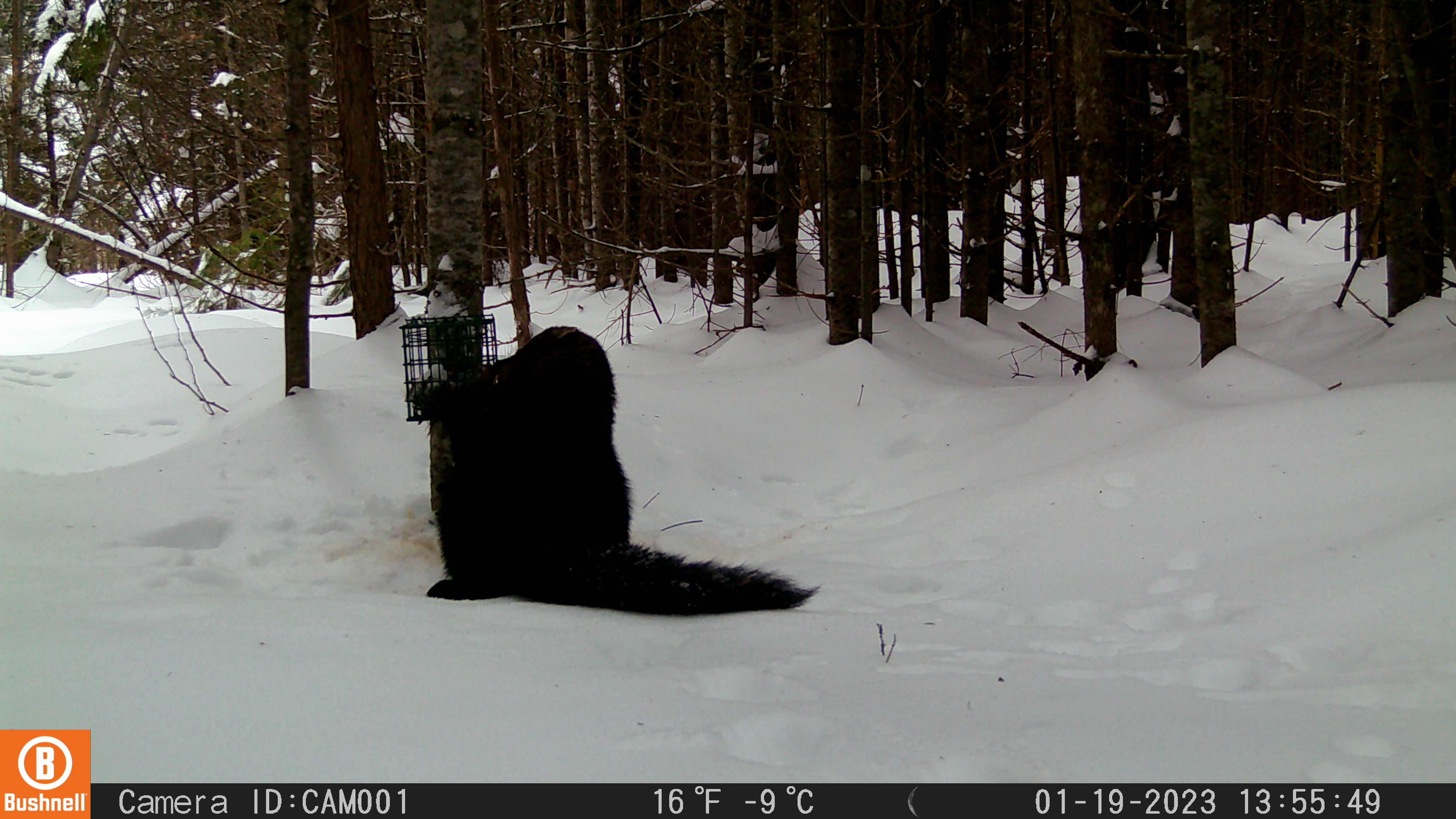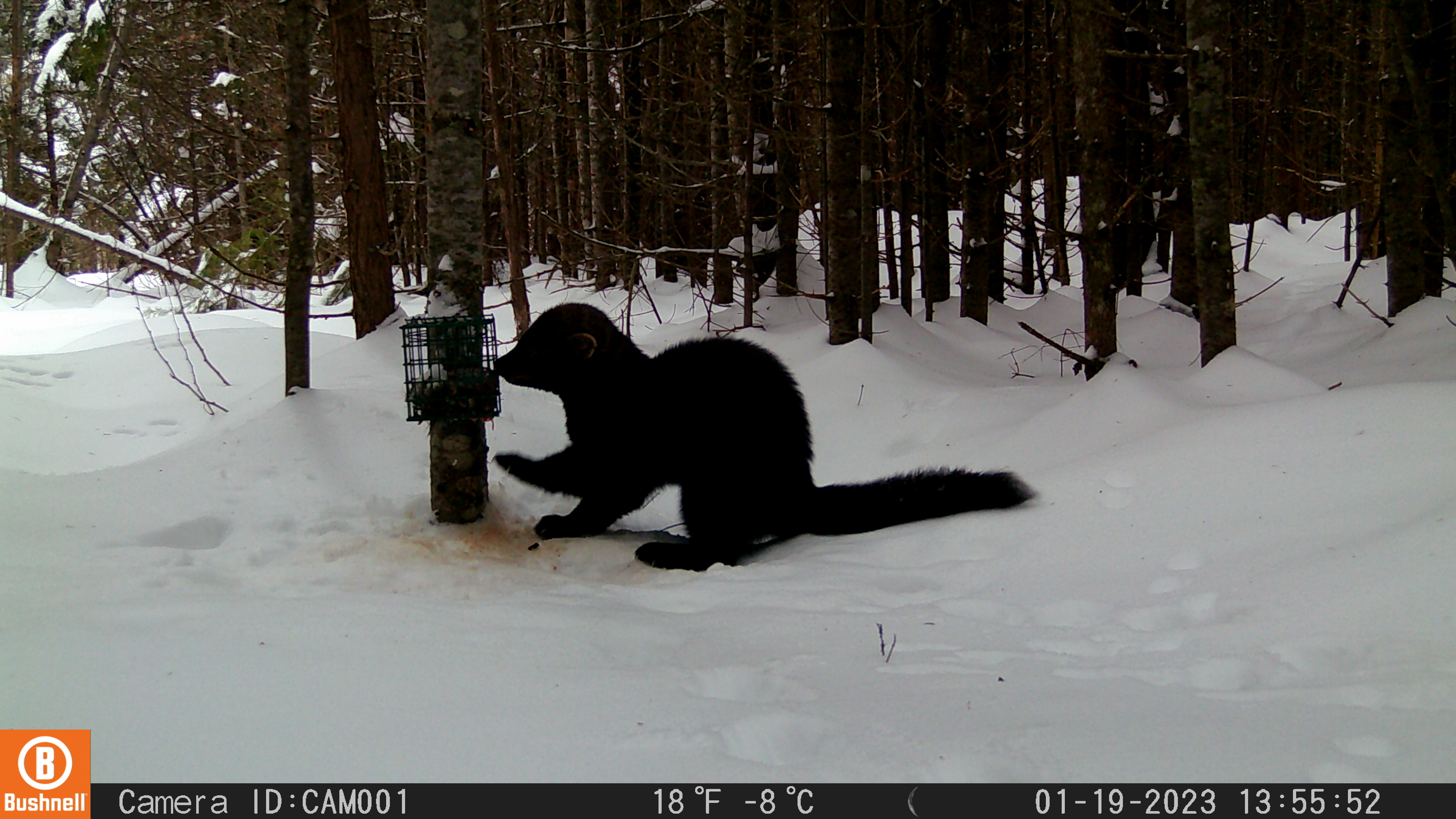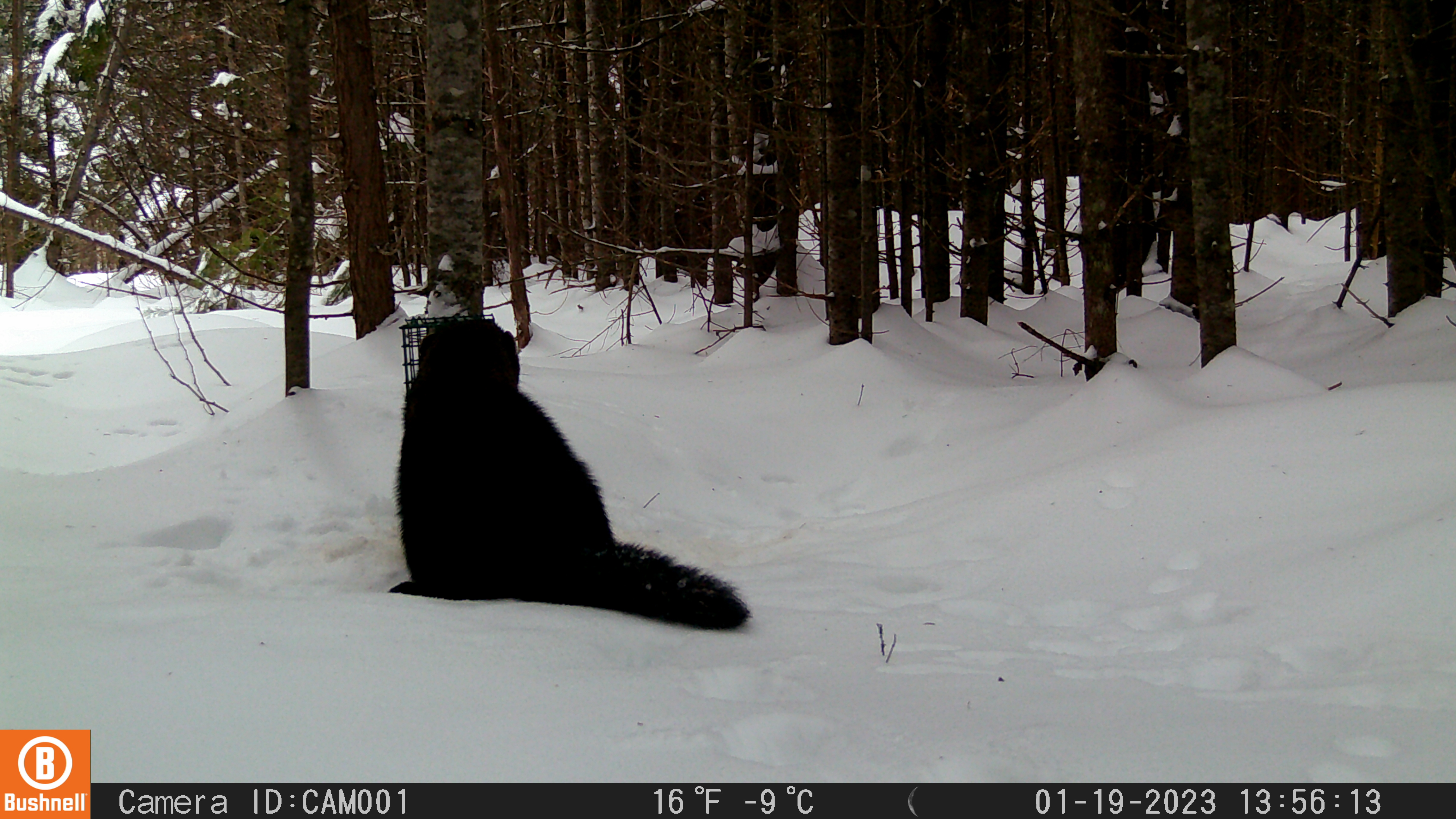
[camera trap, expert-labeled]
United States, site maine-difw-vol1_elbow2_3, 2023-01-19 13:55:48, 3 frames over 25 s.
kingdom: Animalia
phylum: Chordata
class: Mammalia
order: Carnivora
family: Mustelidae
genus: Pekania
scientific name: Pekania pennanti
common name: fisher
Fisher (Pekania pennanti).